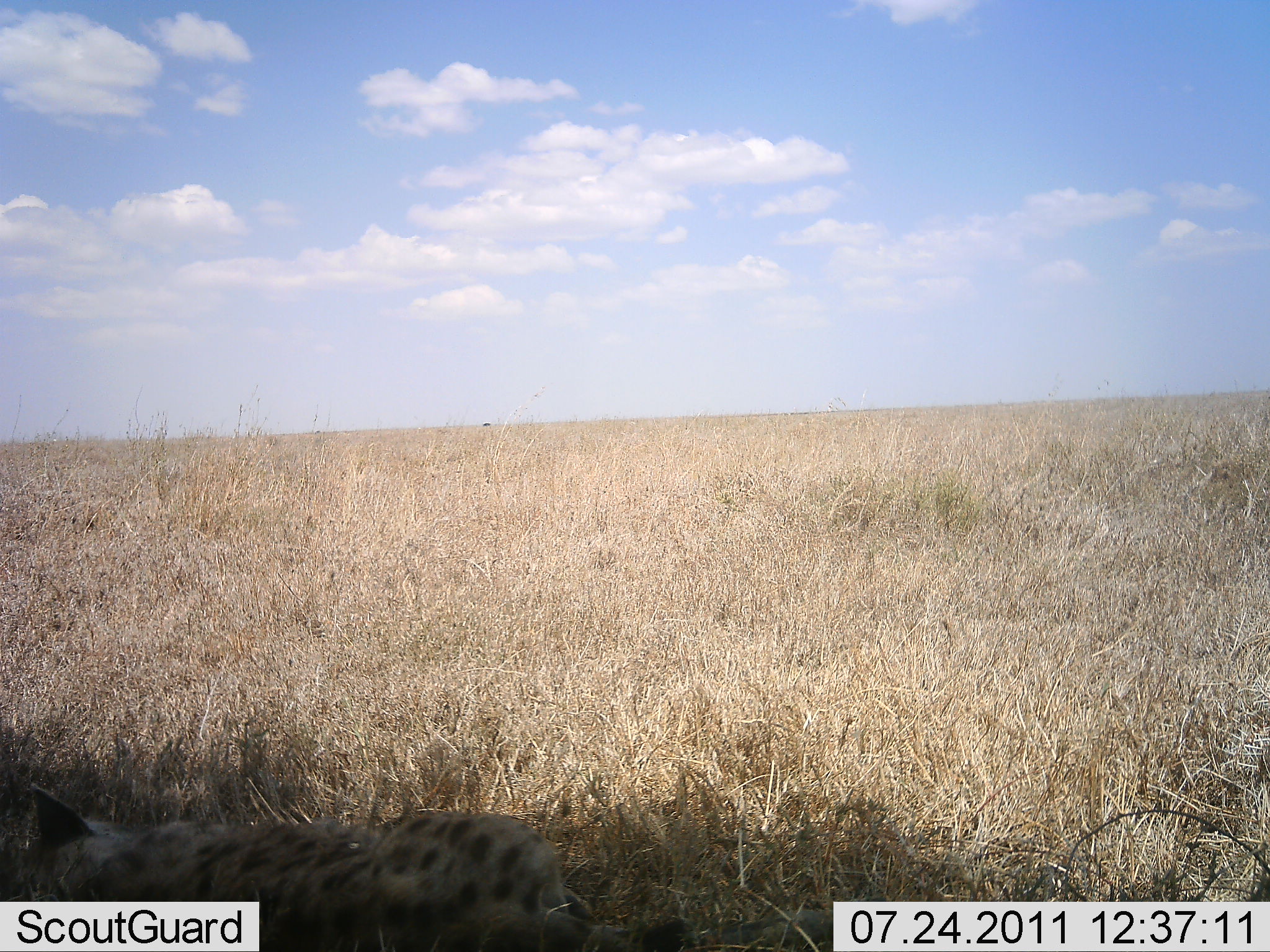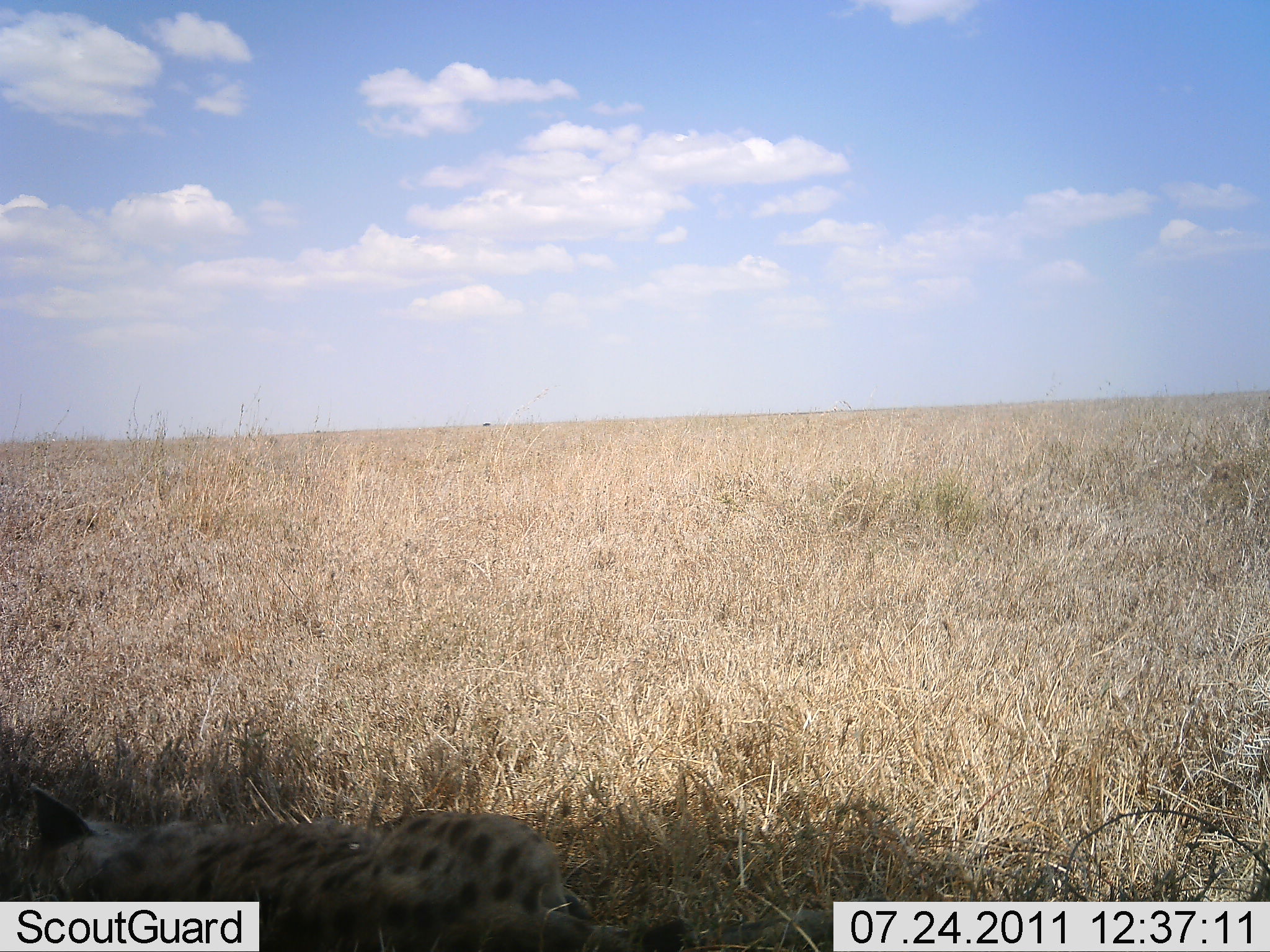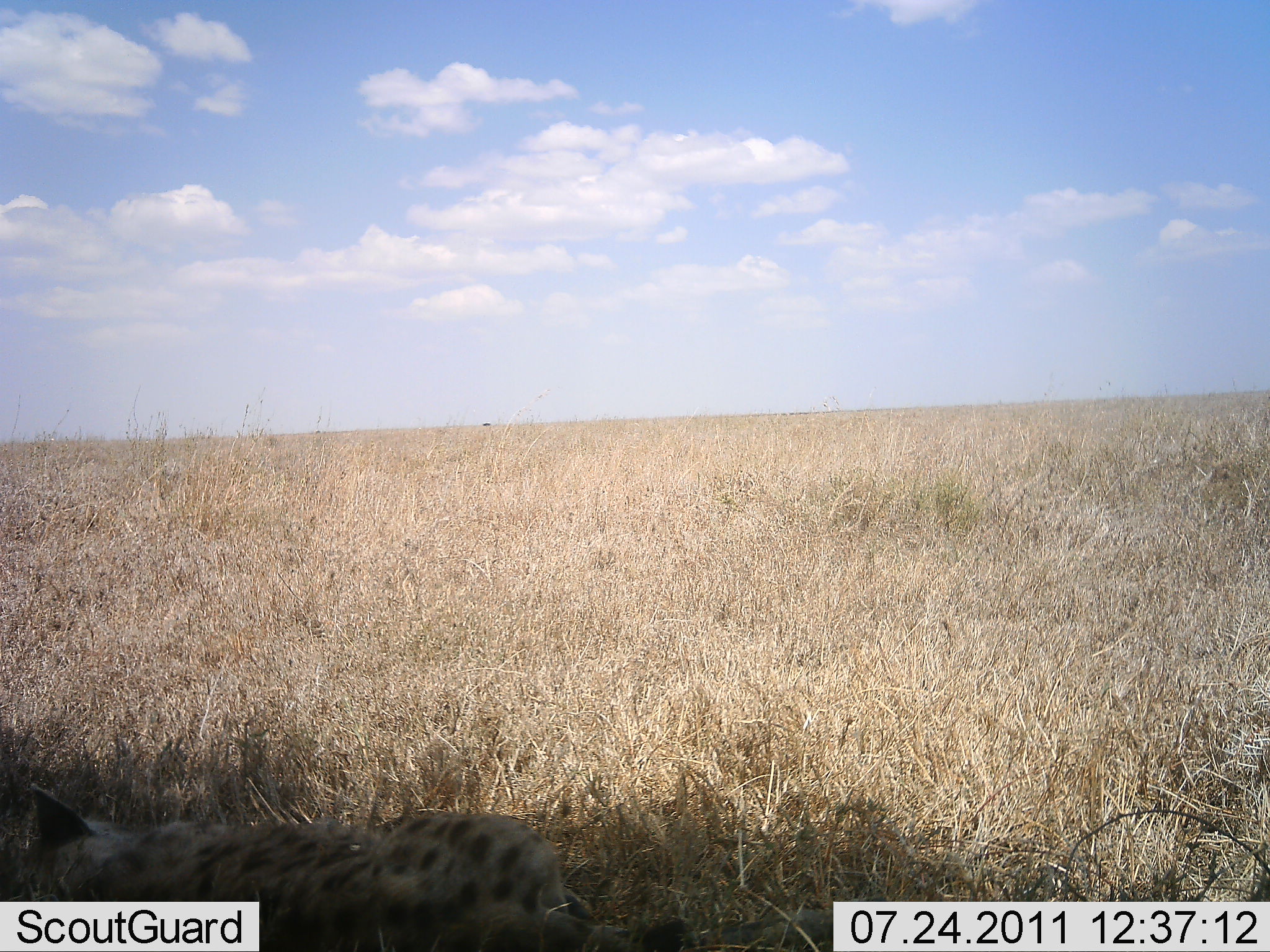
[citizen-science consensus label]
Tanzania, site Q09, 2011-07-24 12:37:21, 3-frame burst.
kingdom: Animalia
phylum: Chordata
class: Mammalia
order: Carnivora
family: Hyaenidae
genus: Crocuta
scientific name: Crocuta crocuta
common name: spotted hyena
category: hyenaspotted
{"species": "hyenaspotted (spotted hyena) (Crocuta crocuta)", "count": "1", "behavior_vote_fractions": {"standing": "12%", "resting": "88%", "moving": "0%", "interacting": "0%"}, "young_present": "0%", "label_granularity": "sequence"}